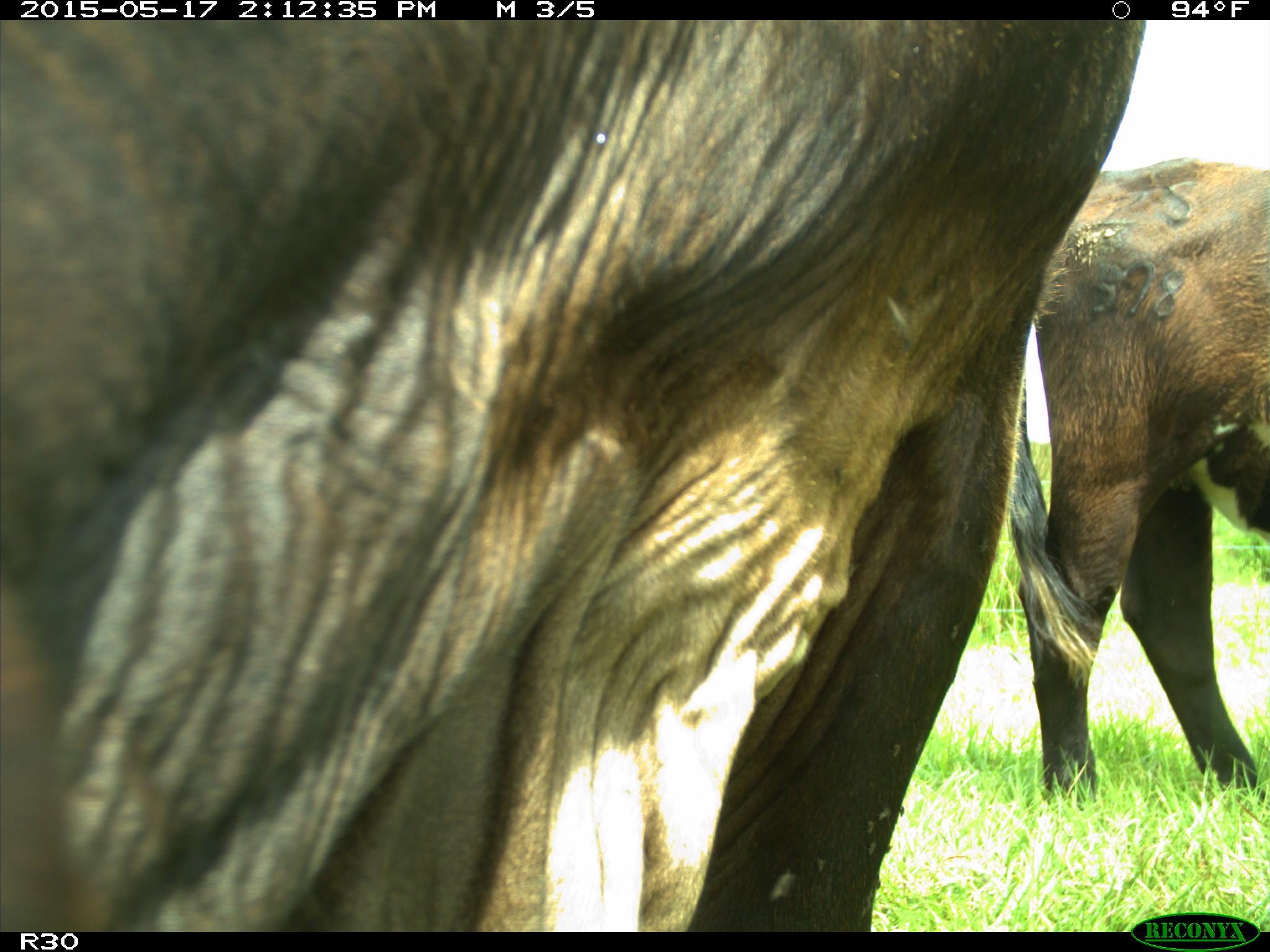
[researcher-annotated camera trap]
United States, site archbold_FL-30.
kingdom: Animalia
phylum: Chordata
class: Mammalia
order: Artiodactyla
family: Bovidae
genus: Bos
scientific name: Bos taurus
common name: domestic cow